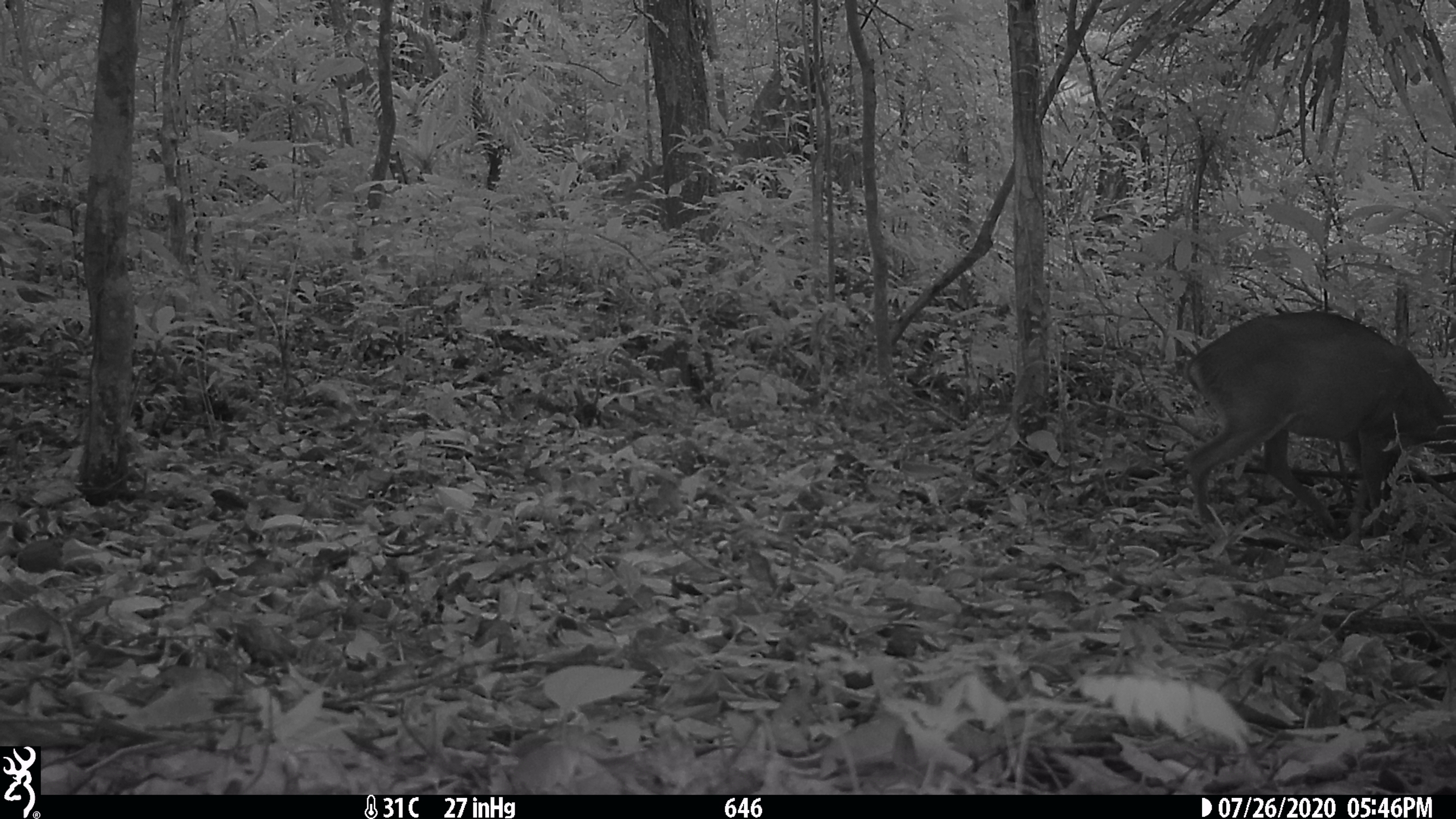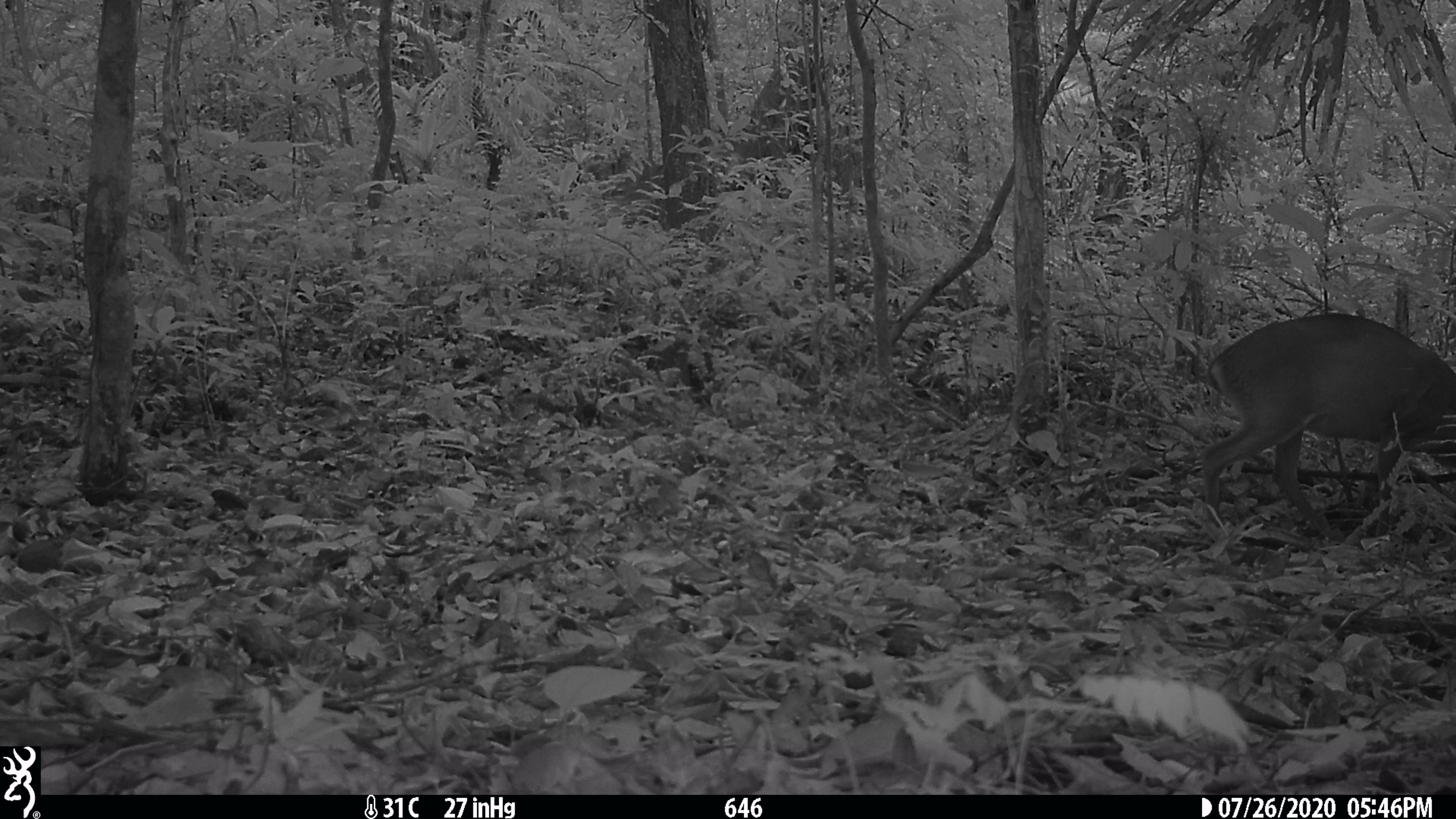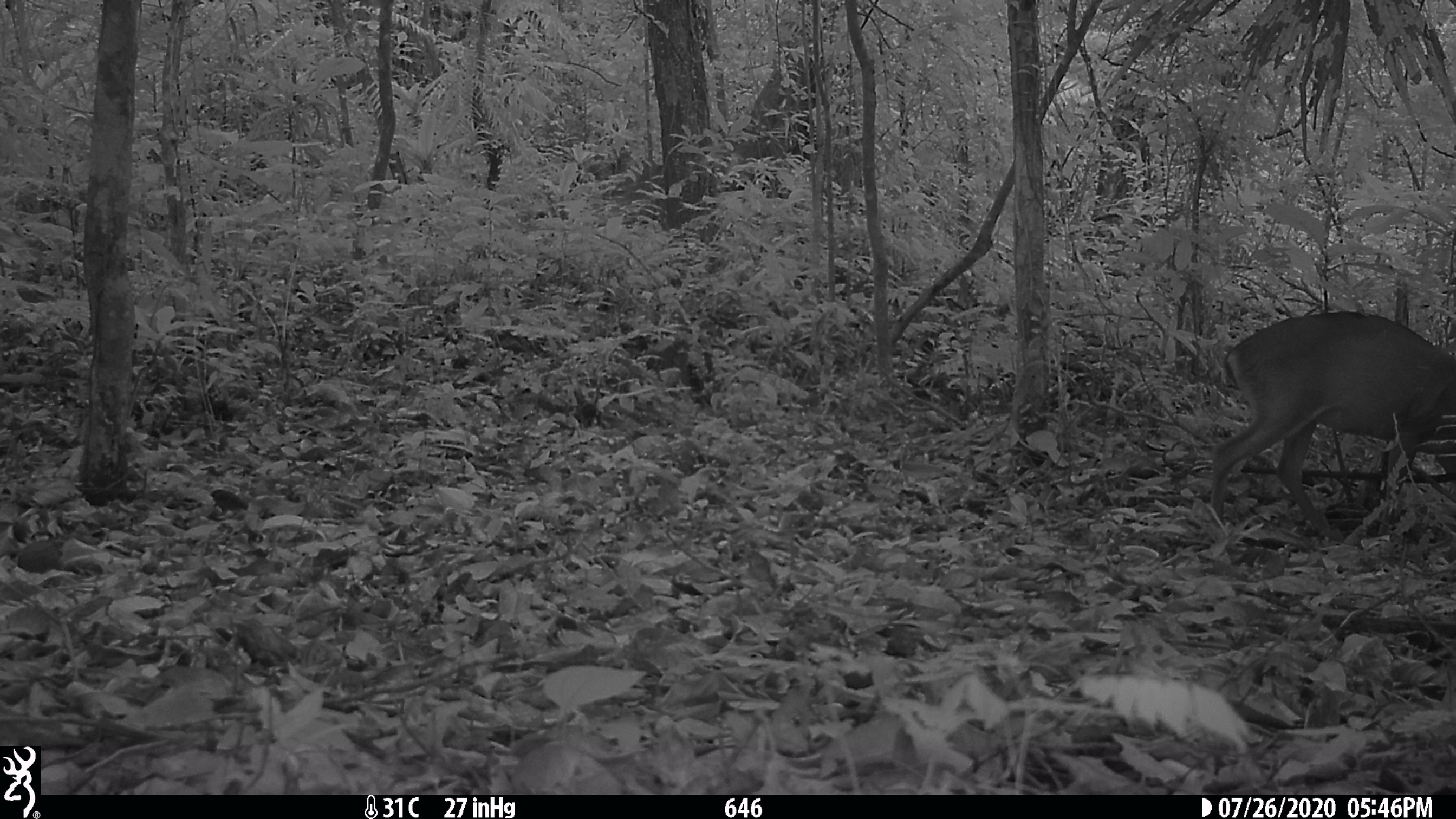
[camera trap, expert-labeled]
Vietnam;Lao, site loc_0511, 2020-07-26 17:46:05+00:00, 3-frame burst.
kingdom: Animalia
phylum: Chordata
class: Mammalia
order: Artiodactyla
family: Cervidae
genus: Muntiacus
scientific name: Muntiacus vuquangensis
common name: large-antlered muntjac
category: large antlered muntjac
Large antlered muntjac (large-antlered muntjac) (Muntiacus vuquangensis). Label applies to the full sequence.